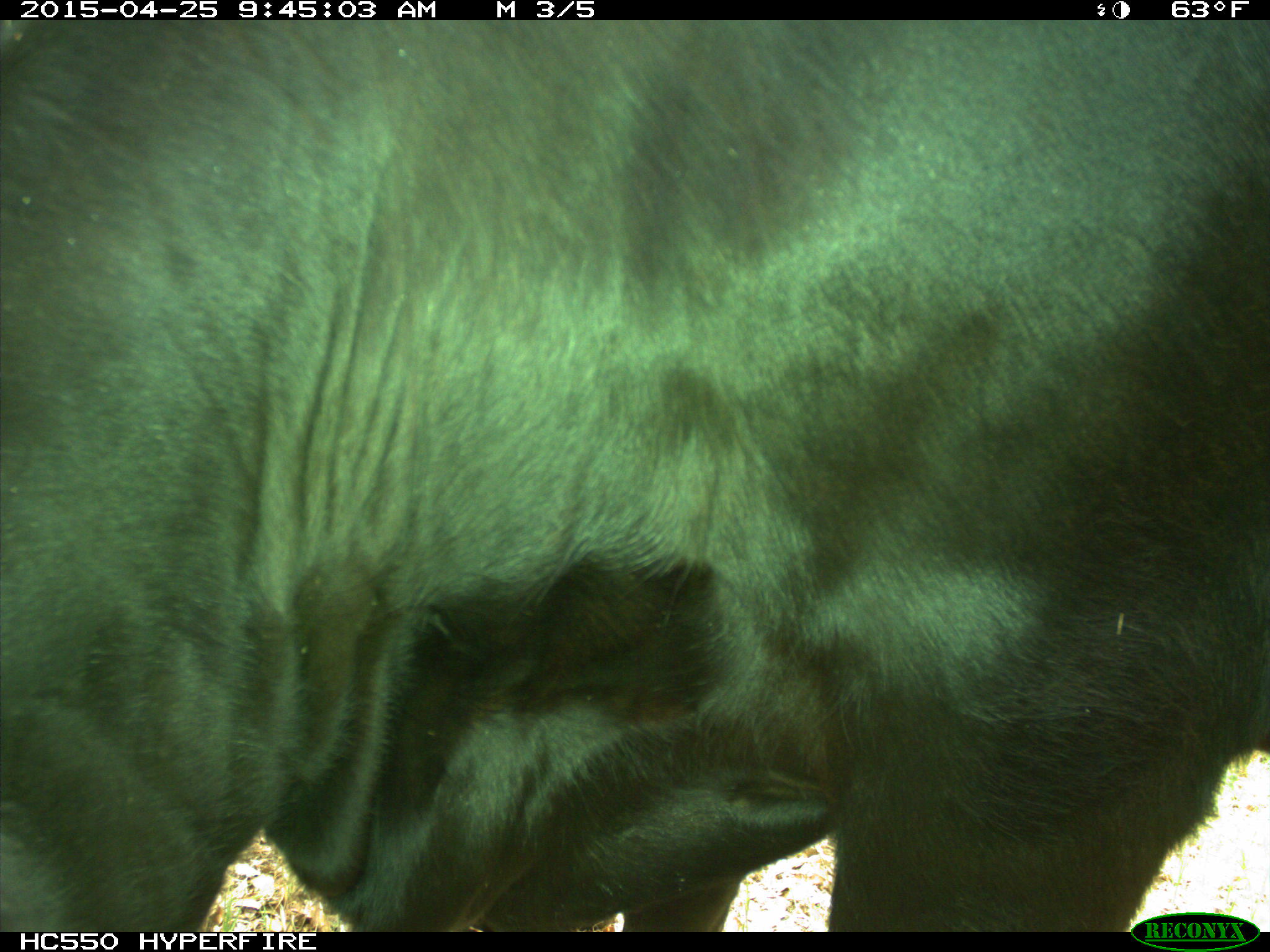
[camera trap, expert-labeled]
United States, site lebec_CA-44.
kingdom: Animalia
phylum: Chordata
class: Mammalia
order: Artiodactyla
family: Suidae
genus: Sus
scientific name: Sus scrofa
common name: wild boar